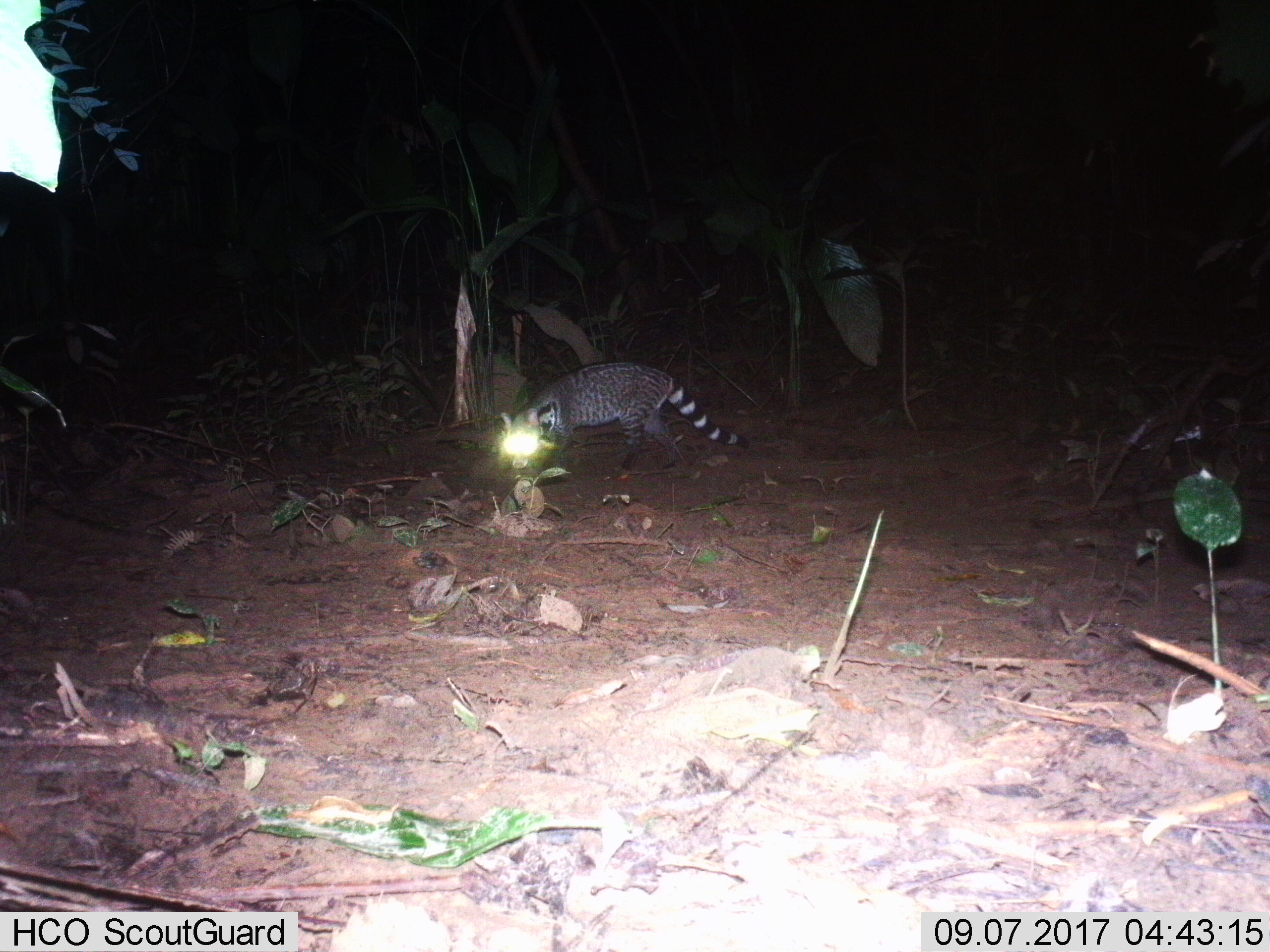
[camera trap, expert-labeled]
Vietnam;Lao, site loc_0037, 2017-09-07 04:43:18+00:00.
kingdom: Animalia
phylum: Chordata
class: Mammalia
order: Carnivora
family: Viverridae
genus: Viverra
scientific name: Viverra zibetha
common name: large indian civet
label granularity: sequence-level